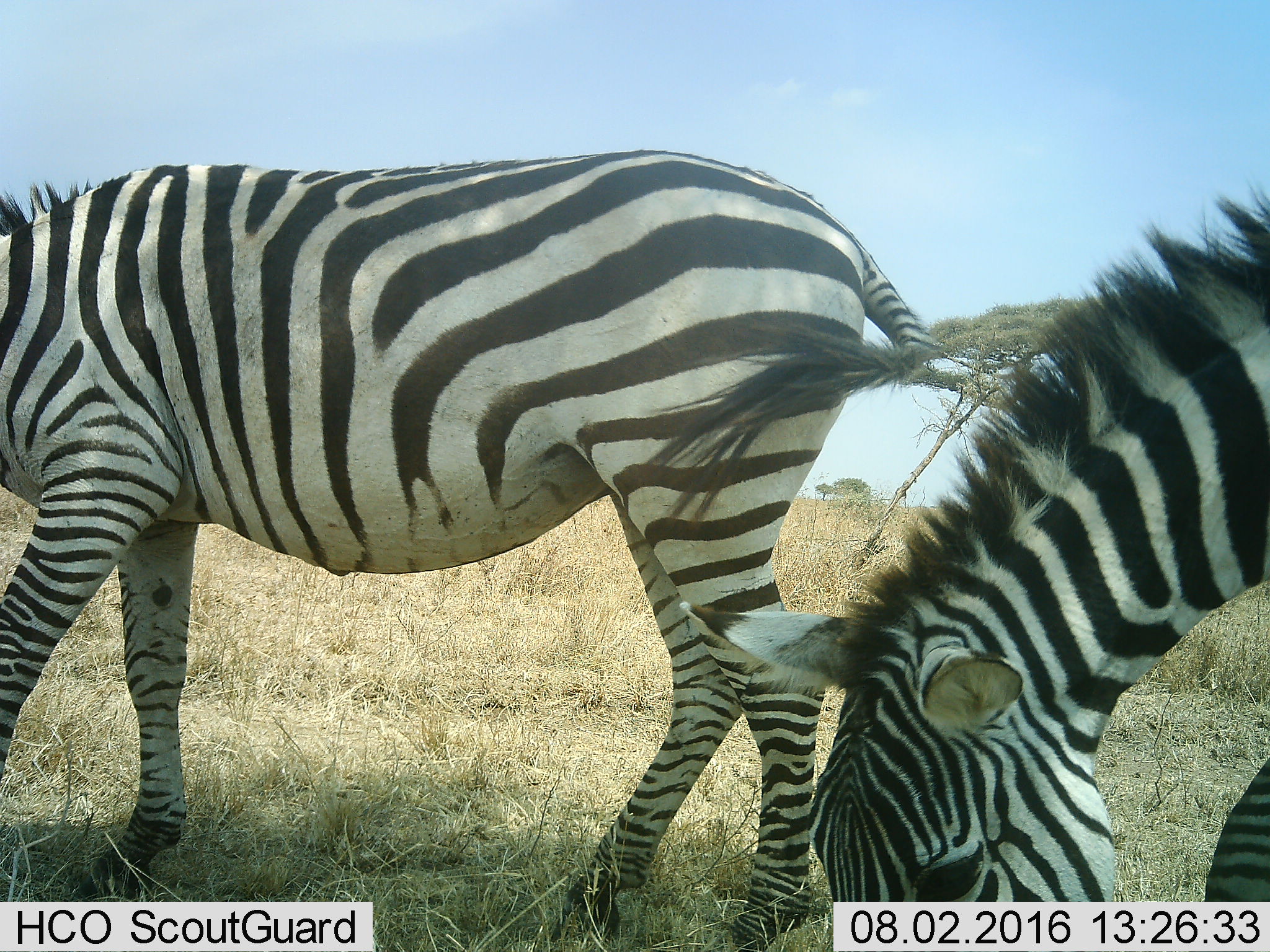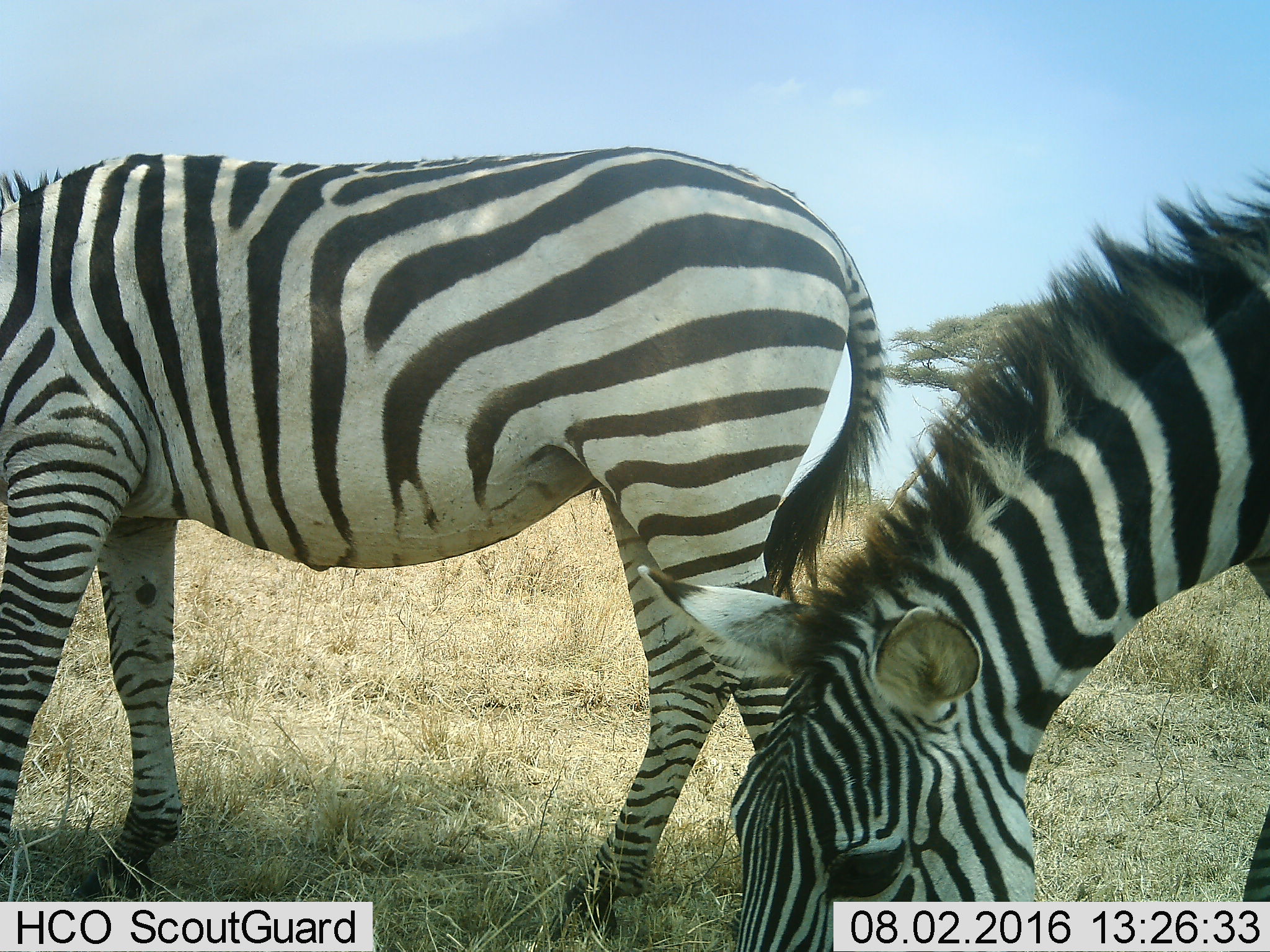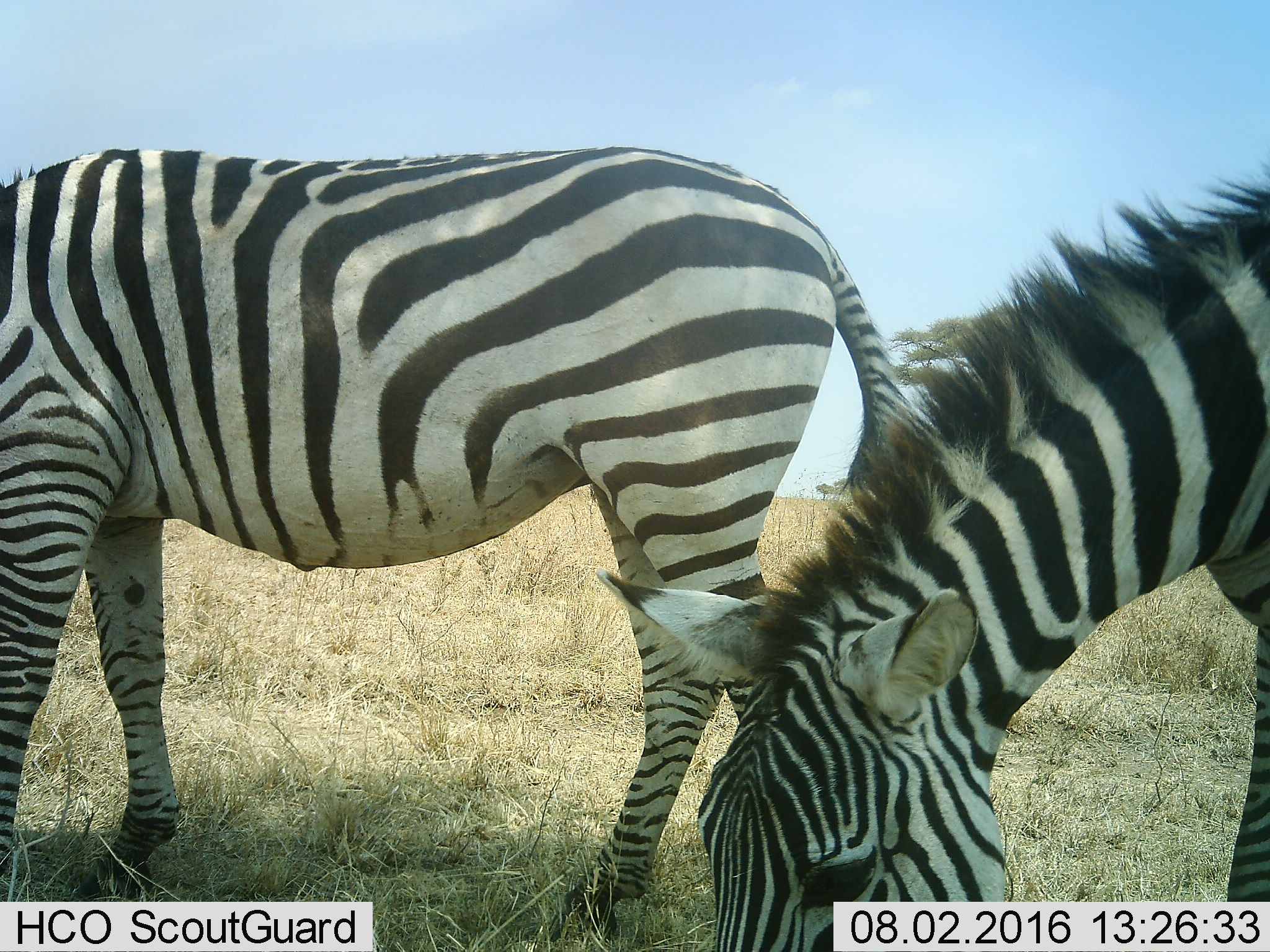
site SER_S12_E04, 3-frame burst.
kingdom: Animalia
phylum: Chordata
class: Mammalia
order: Perissodactyla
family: Equidae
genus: Equus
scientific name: Equus quagga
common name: plains zebra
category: zebraplains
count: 2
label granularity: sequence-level